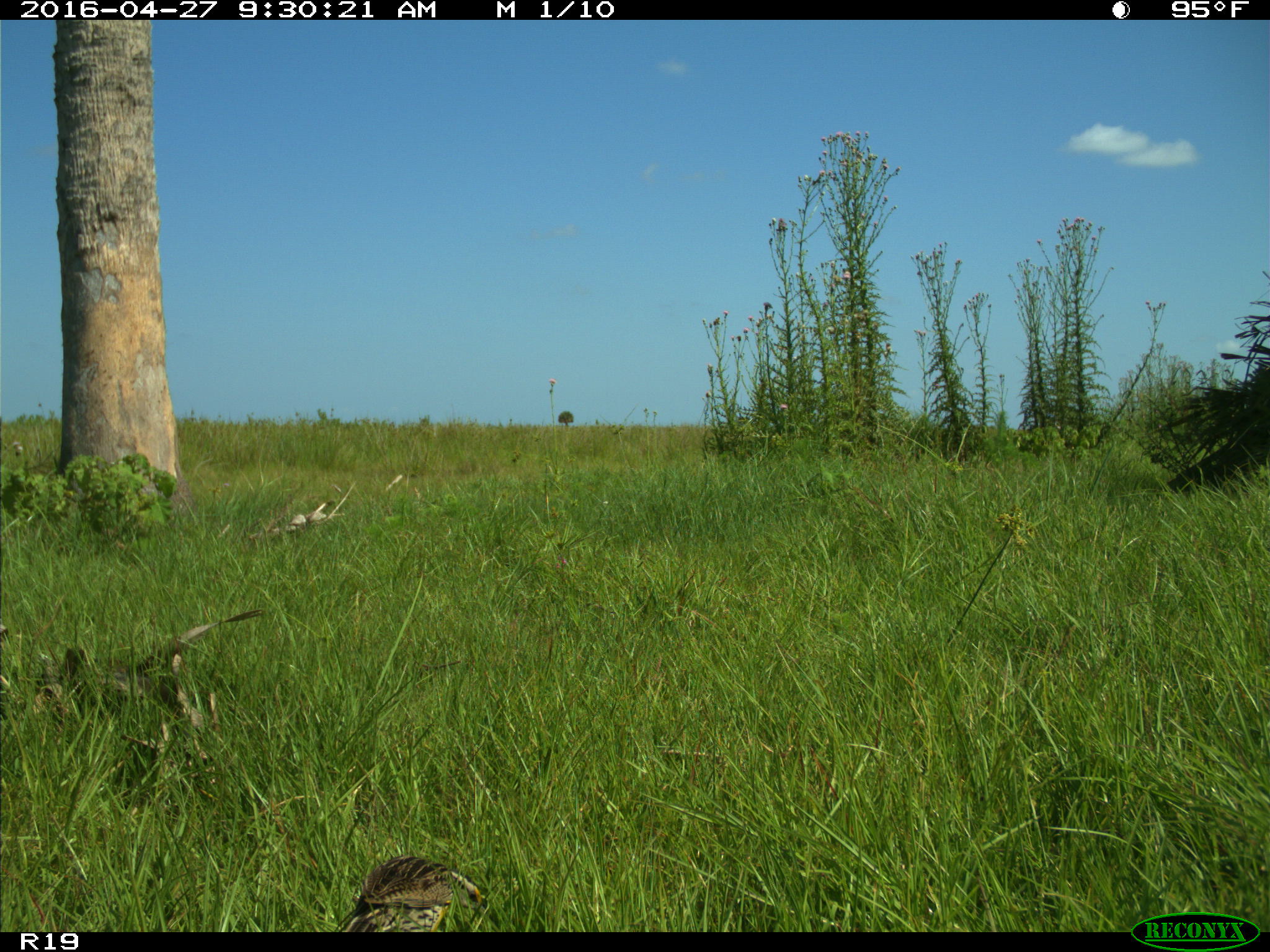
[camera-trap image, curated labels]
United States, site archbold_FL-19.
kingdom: Animalia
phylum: Chordata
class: Aves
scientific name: Aves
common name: birds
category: unidentified bird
Unidentified bird (birds) (Aves).